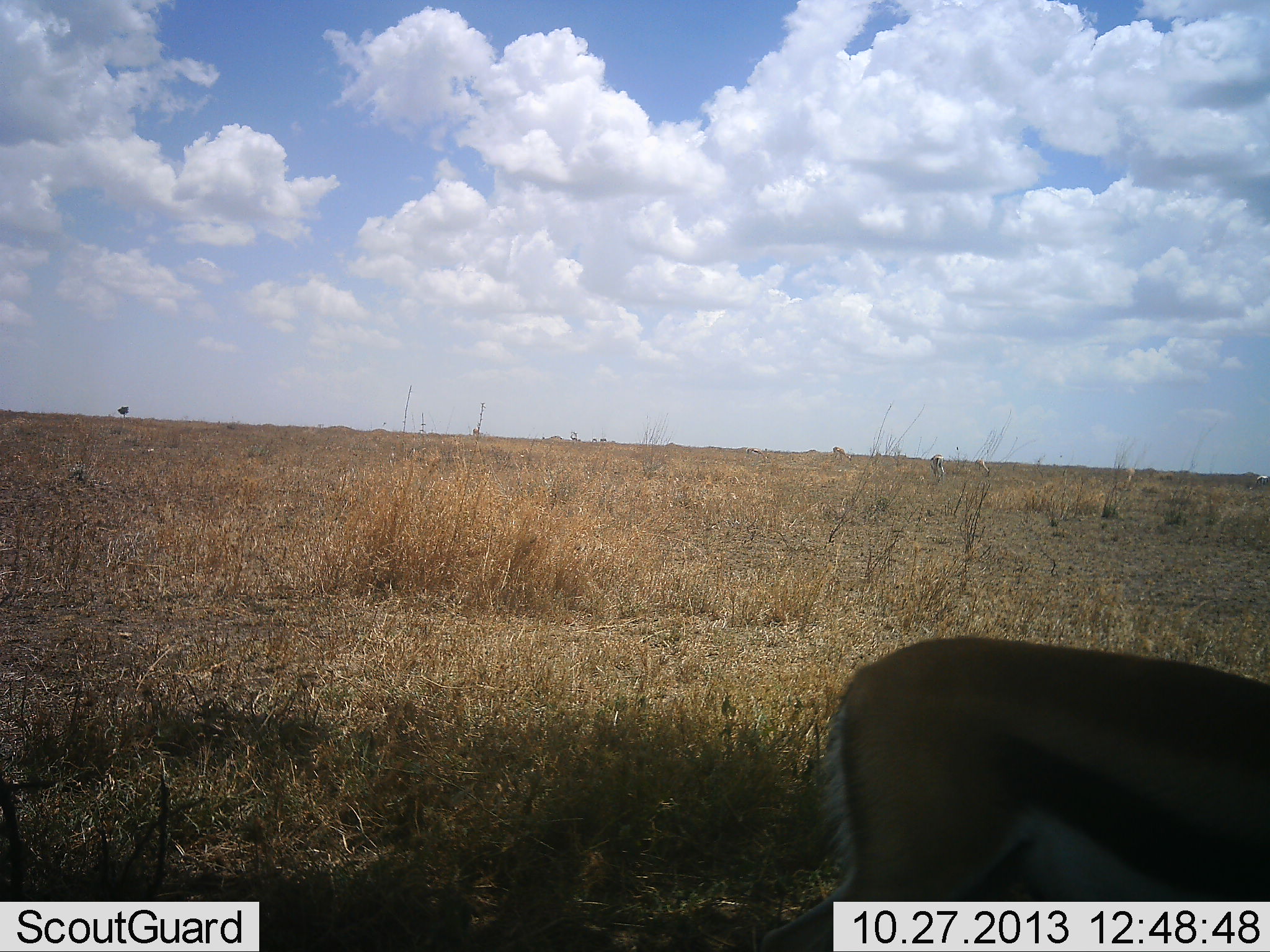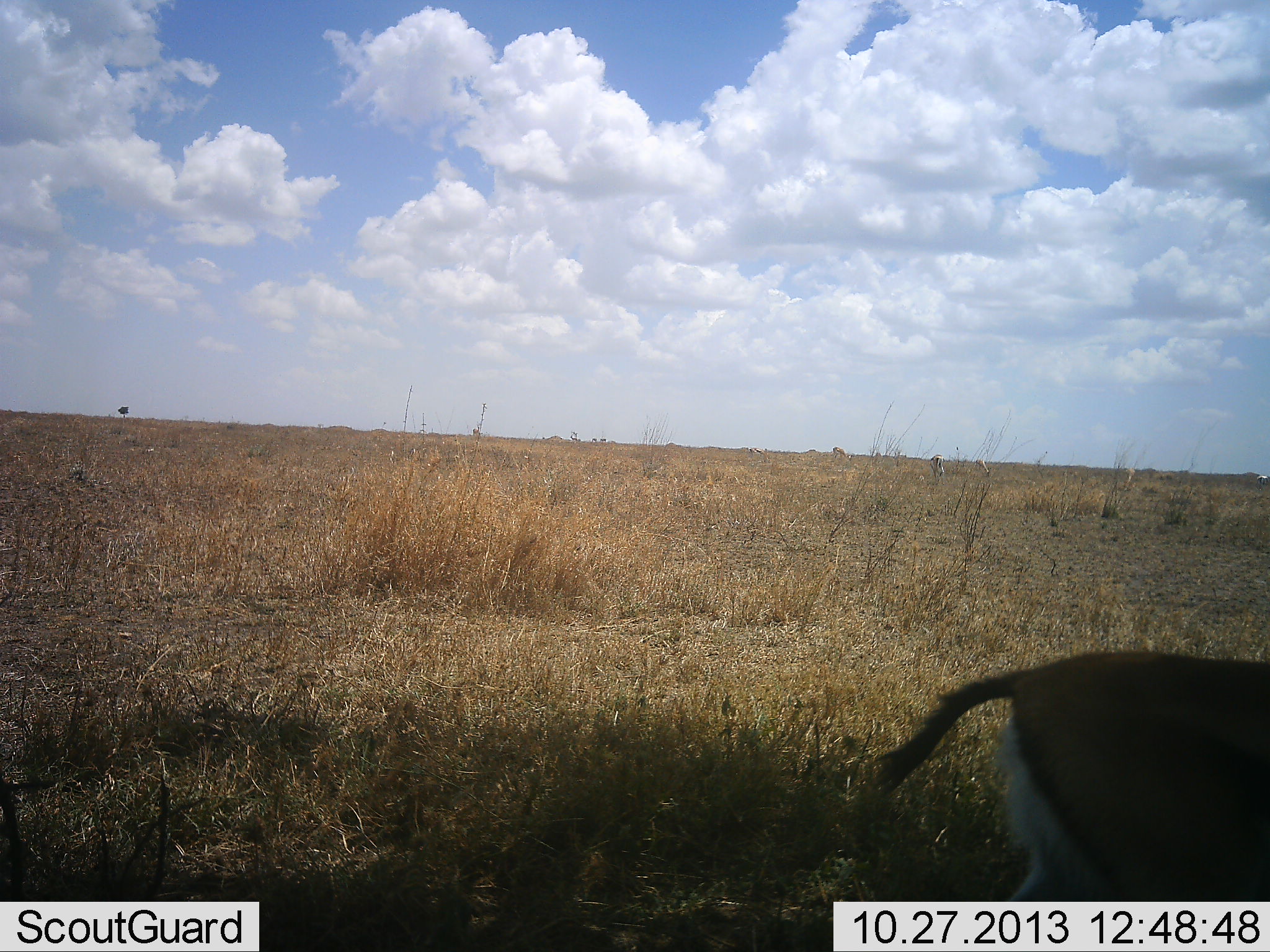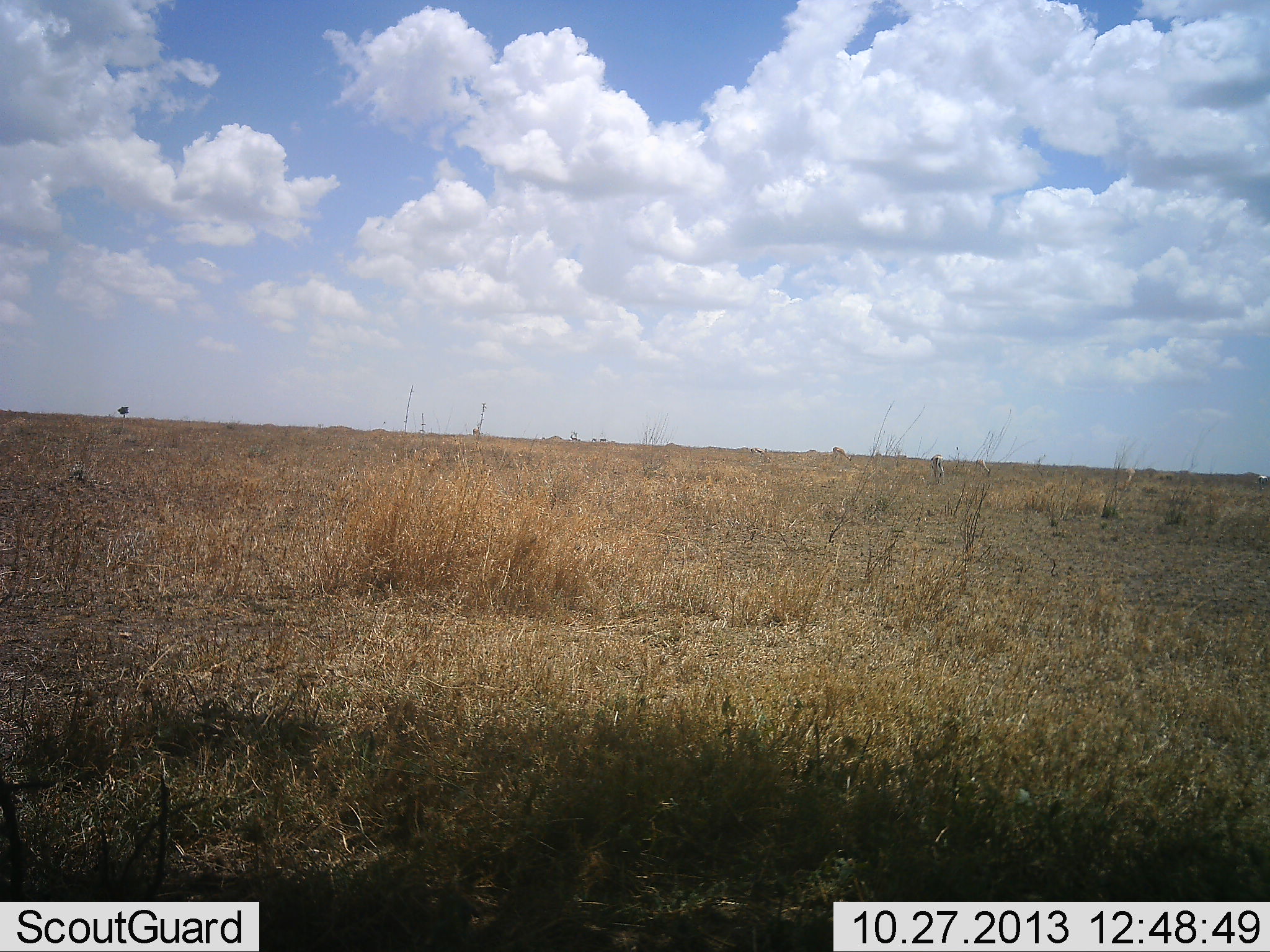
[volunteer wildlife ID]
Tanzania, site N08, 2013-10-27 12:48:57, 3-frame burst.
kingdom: Animalia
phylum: Chordata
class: Mammalia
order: Artiodactyla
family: Bovidae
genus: Eudorcas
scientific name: Eudorcas thomsonii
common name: thomson's gazelle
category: gazellethomsons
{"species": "gazellethomsons (thomson's gazelle) (Eudorcas thomsonii)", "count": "1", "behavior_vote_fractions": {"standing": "20%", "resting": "0%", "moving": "90%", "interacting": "0%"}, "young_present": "0%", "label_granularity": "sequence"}